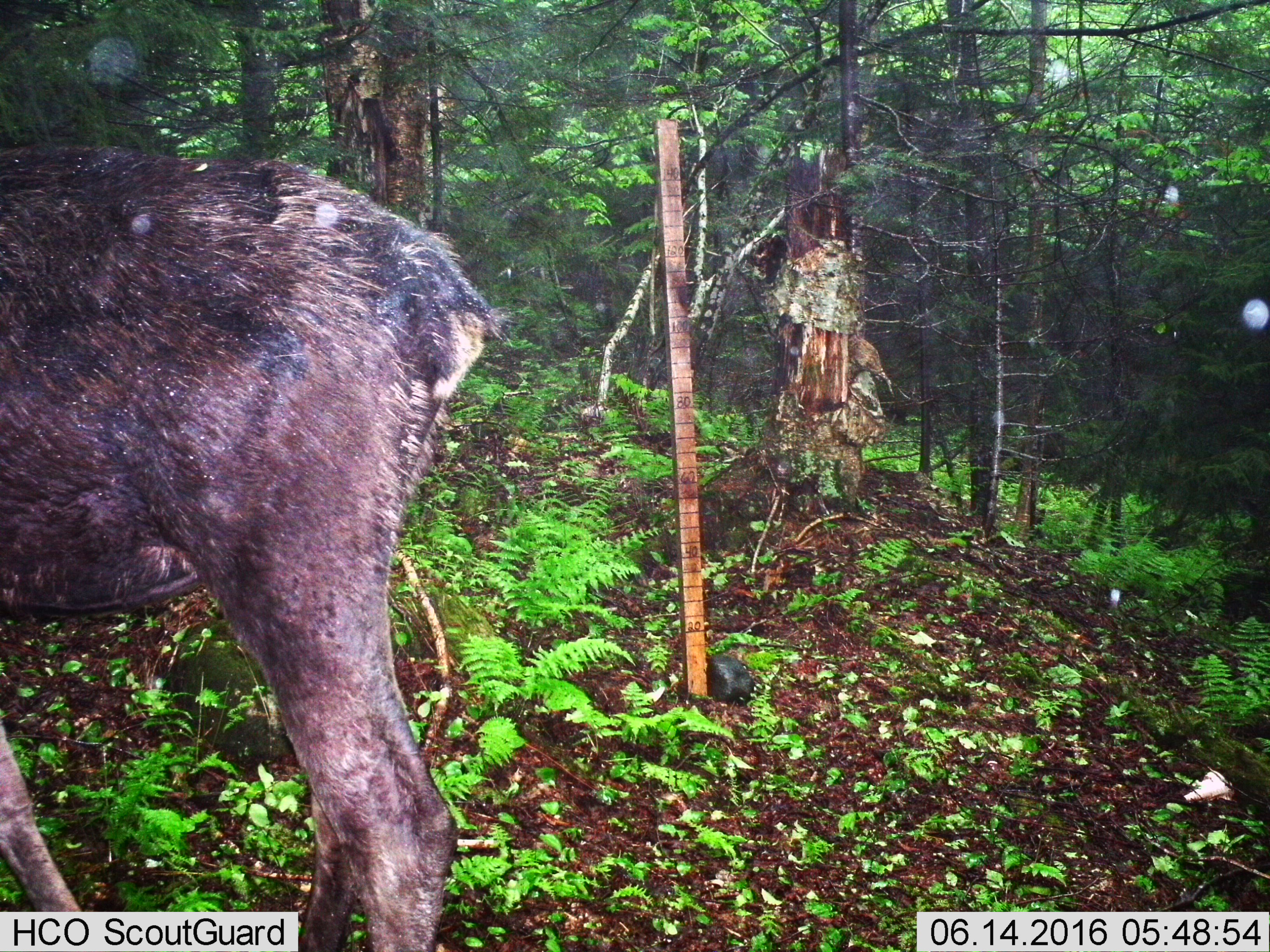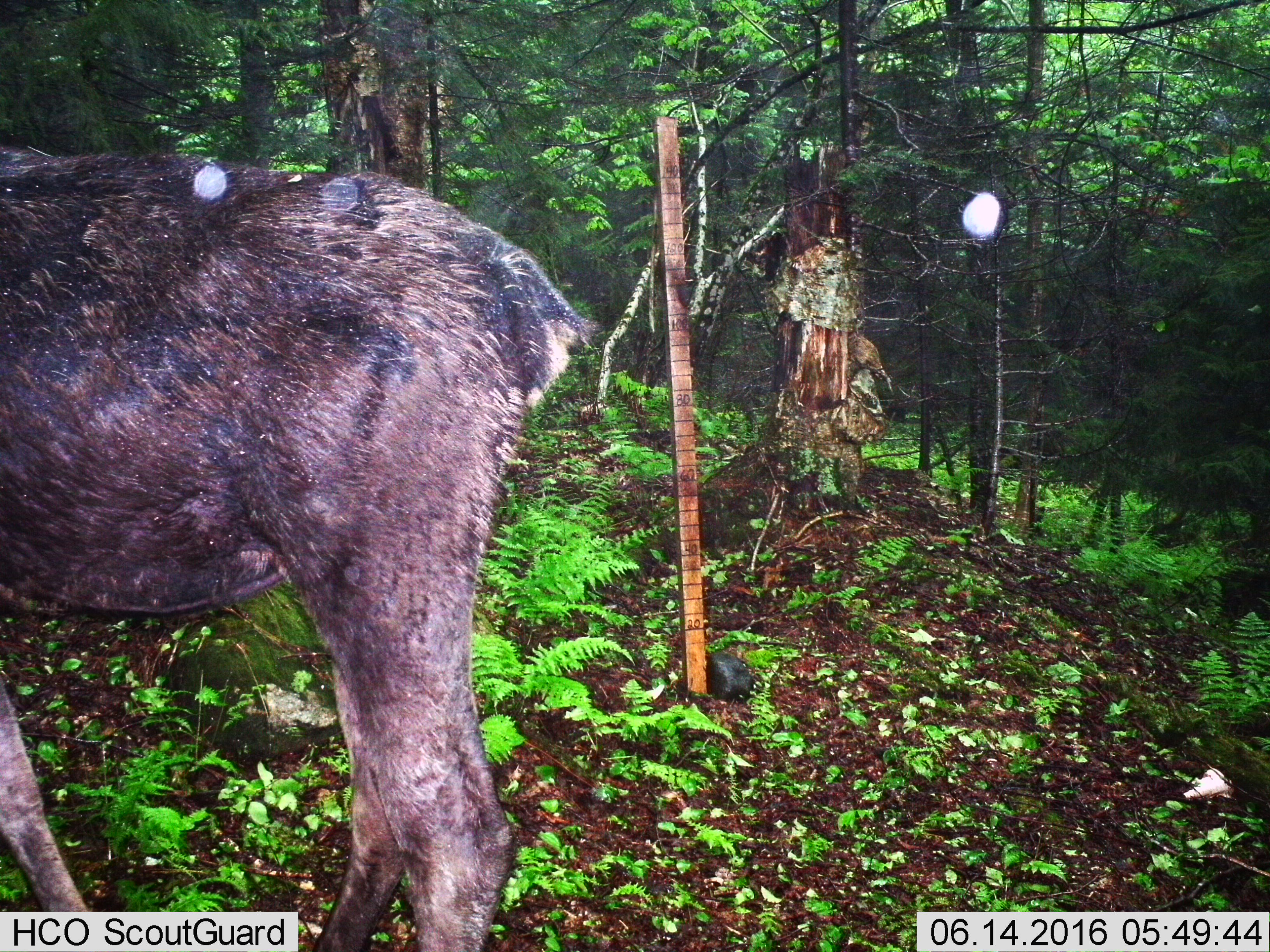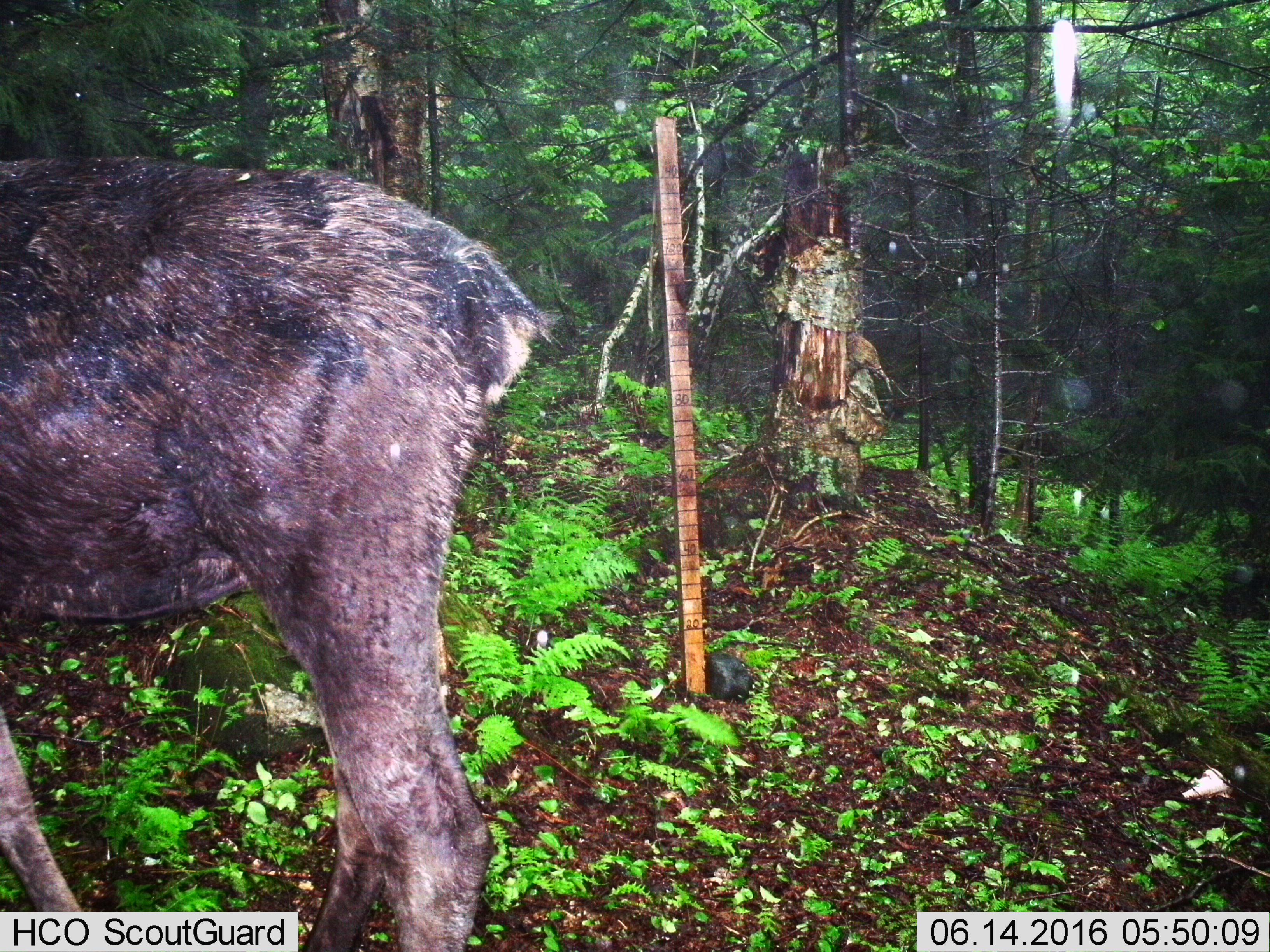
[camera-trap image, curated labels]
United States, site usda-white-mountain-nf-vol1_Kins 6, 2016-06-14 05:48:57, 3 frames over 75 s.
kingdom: Animalia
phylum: Chordata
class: Mammalia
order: Artiodactyla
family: Cervidae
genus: Alces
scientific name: Alces alces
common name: moose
Moose (Alces alces).